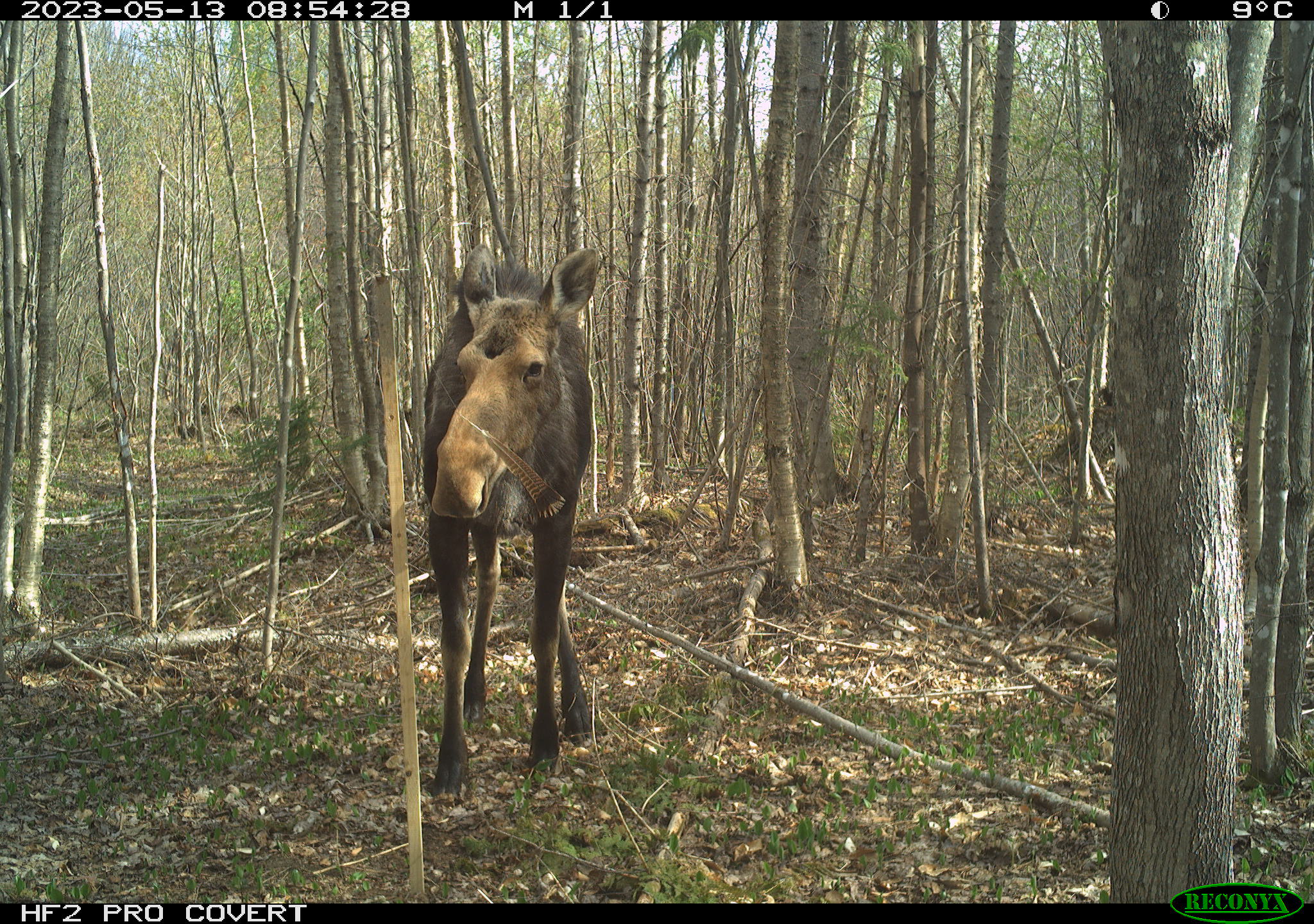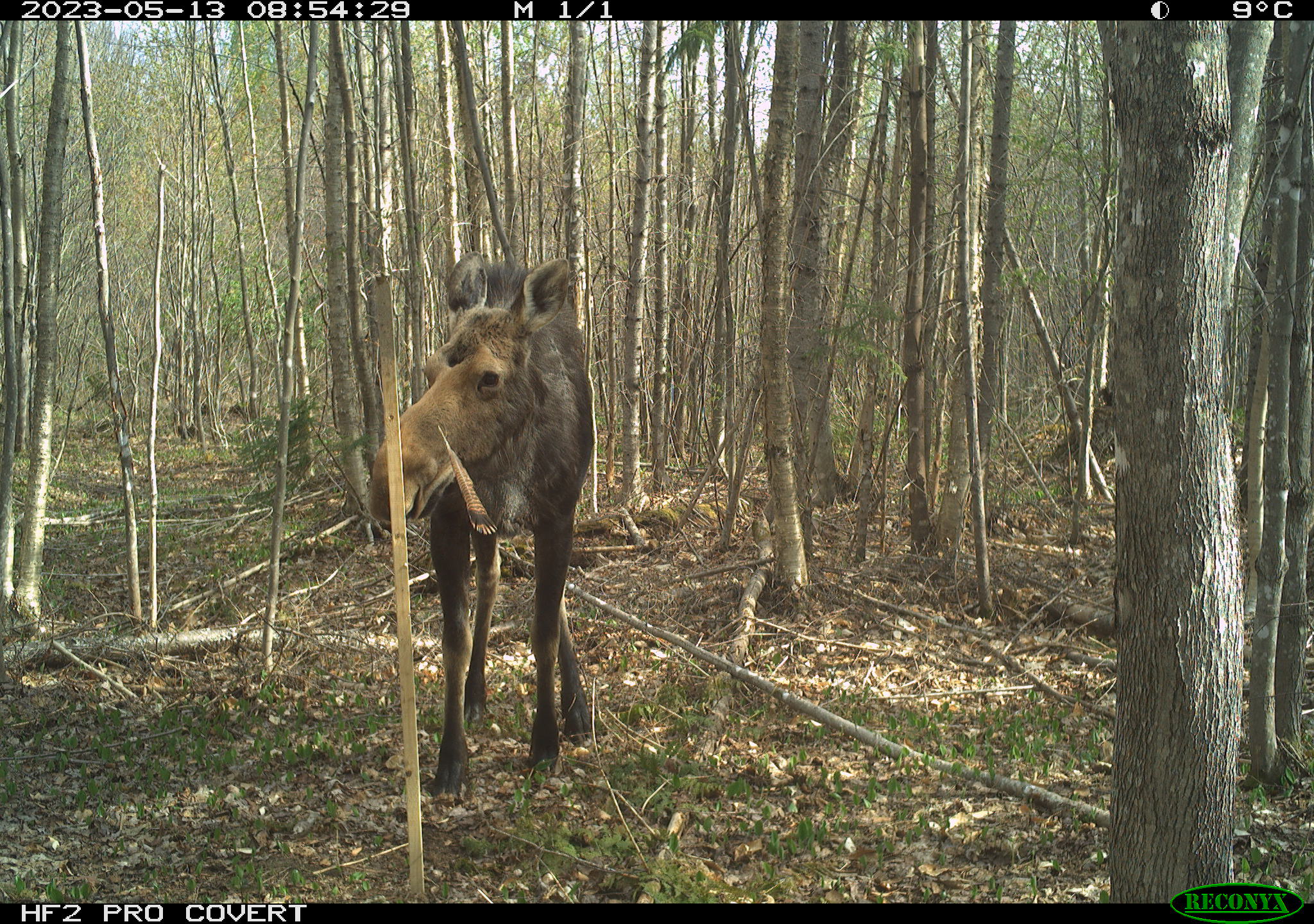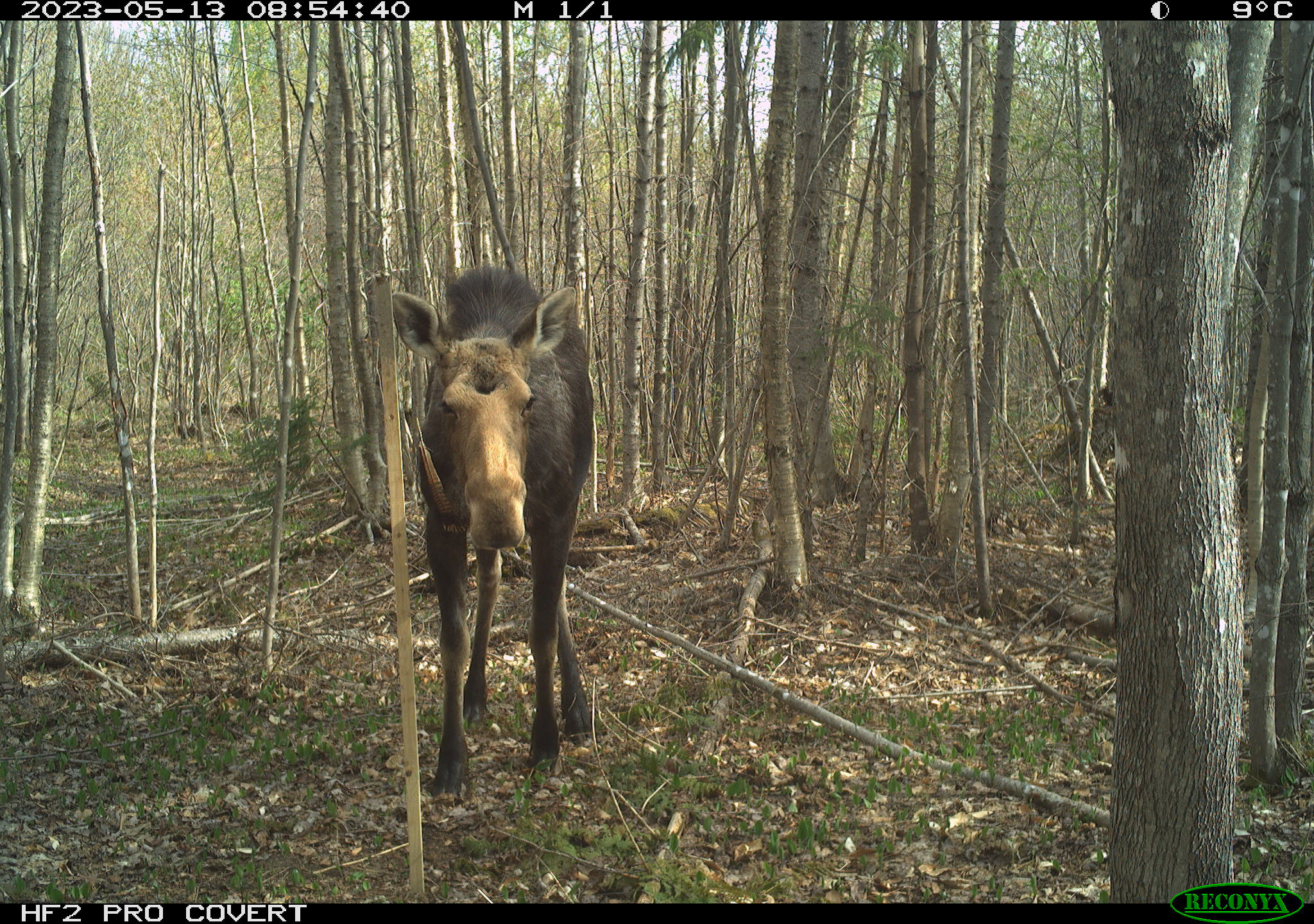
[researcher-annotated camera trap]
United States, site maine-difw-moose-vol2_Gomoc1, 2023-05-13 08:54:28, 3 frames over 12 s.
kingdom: Animalia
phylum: Chordata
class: Mammalia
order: Artiodactyla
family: Cervidae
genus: Alces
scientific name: Alces alces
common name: moose